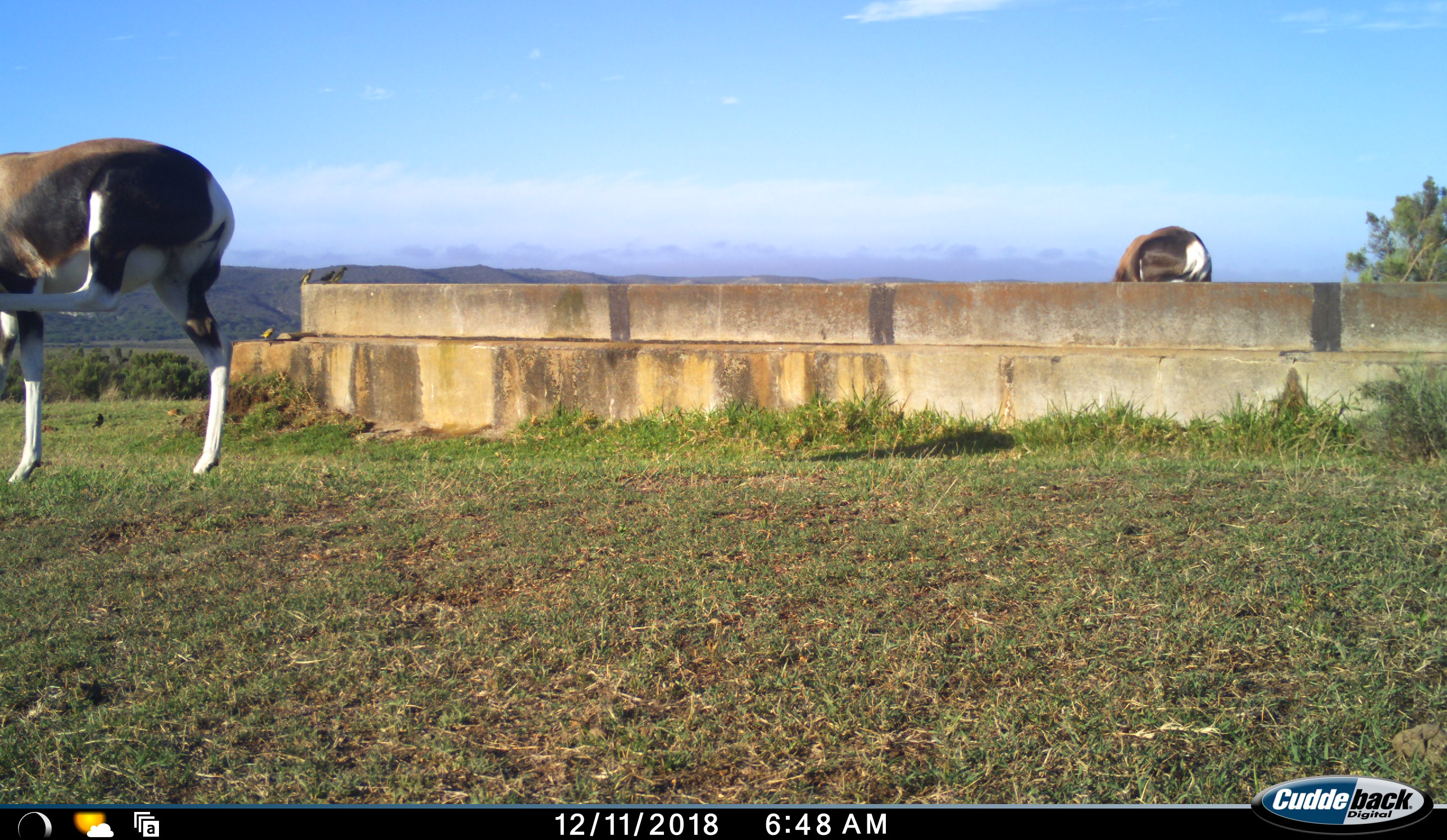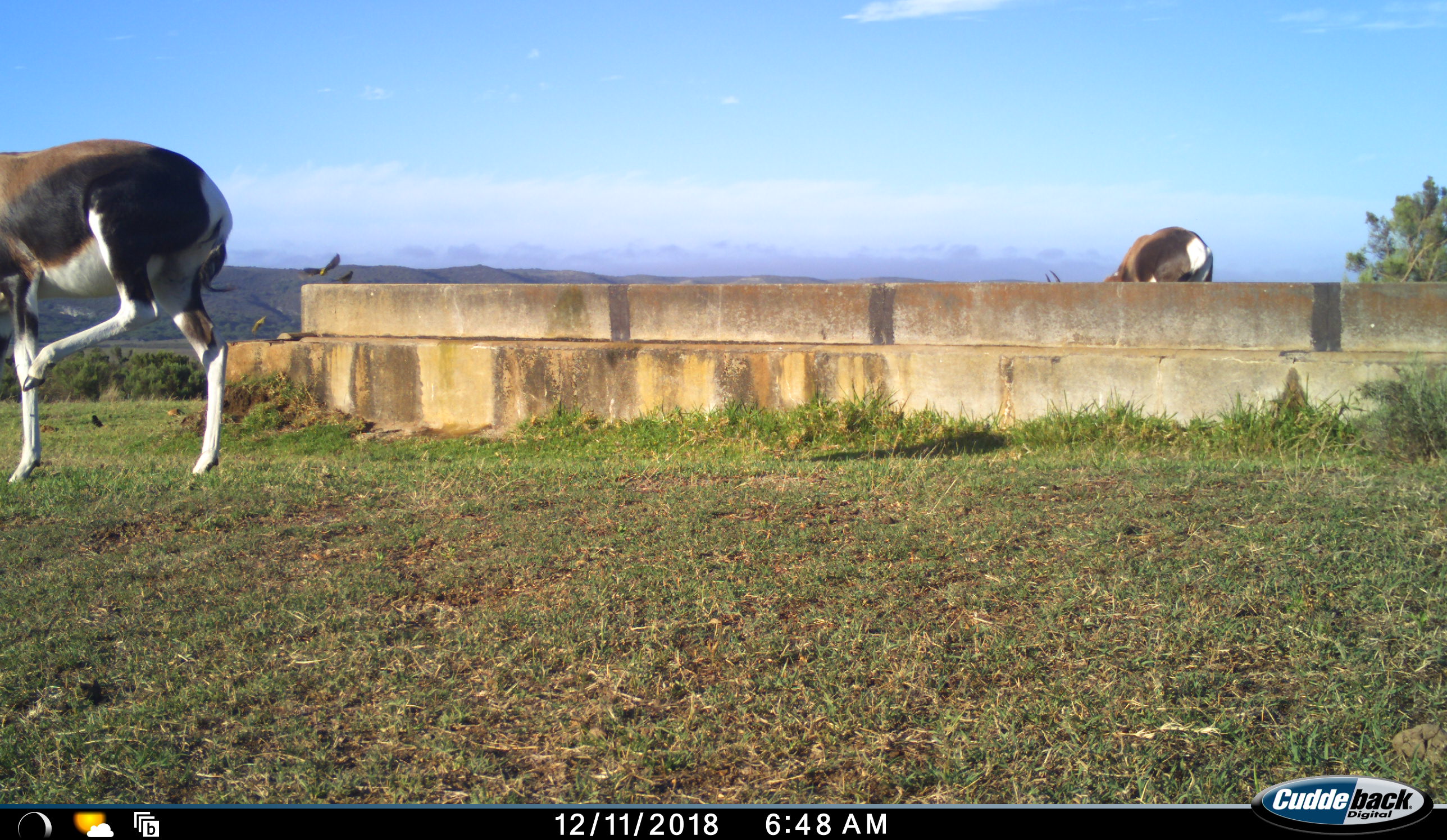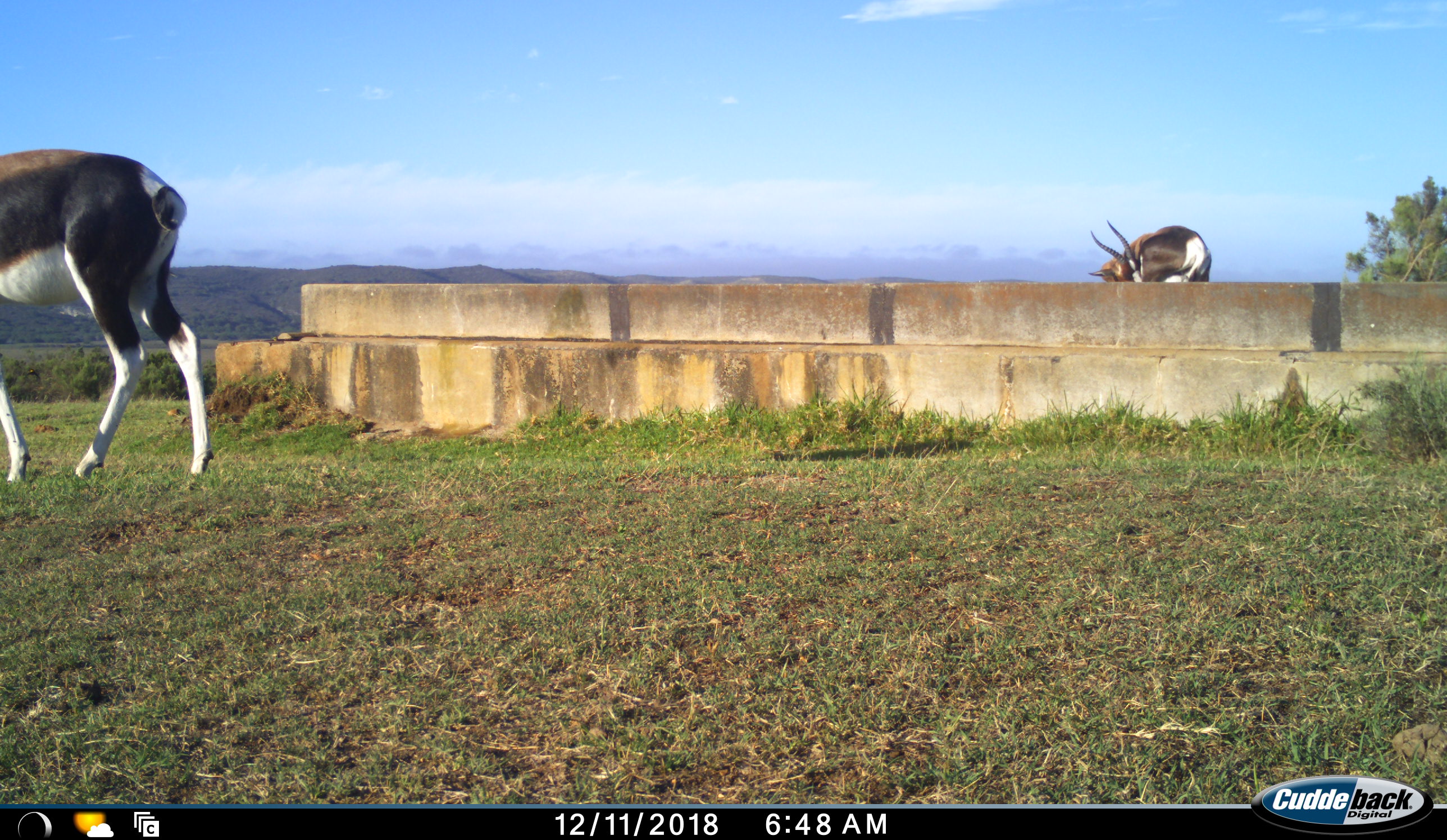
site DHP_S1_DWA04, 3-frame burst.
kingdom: Animalia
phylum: Chordata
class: Aves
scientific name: Aves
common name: bird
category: birdother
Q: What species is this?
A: Birdother (bird) (Aves).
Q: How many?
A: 4.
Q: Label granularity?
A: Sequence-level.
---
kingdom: Animalia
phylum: Chordata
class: Mammalia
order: Artiodactyla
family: Bovidae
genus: Damaliscus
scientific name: Damaliscus pygargus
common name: bontebok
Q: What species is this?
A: Bontebok (Damaliscus pygargus).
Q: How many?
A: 2.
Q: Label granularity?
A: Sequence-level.